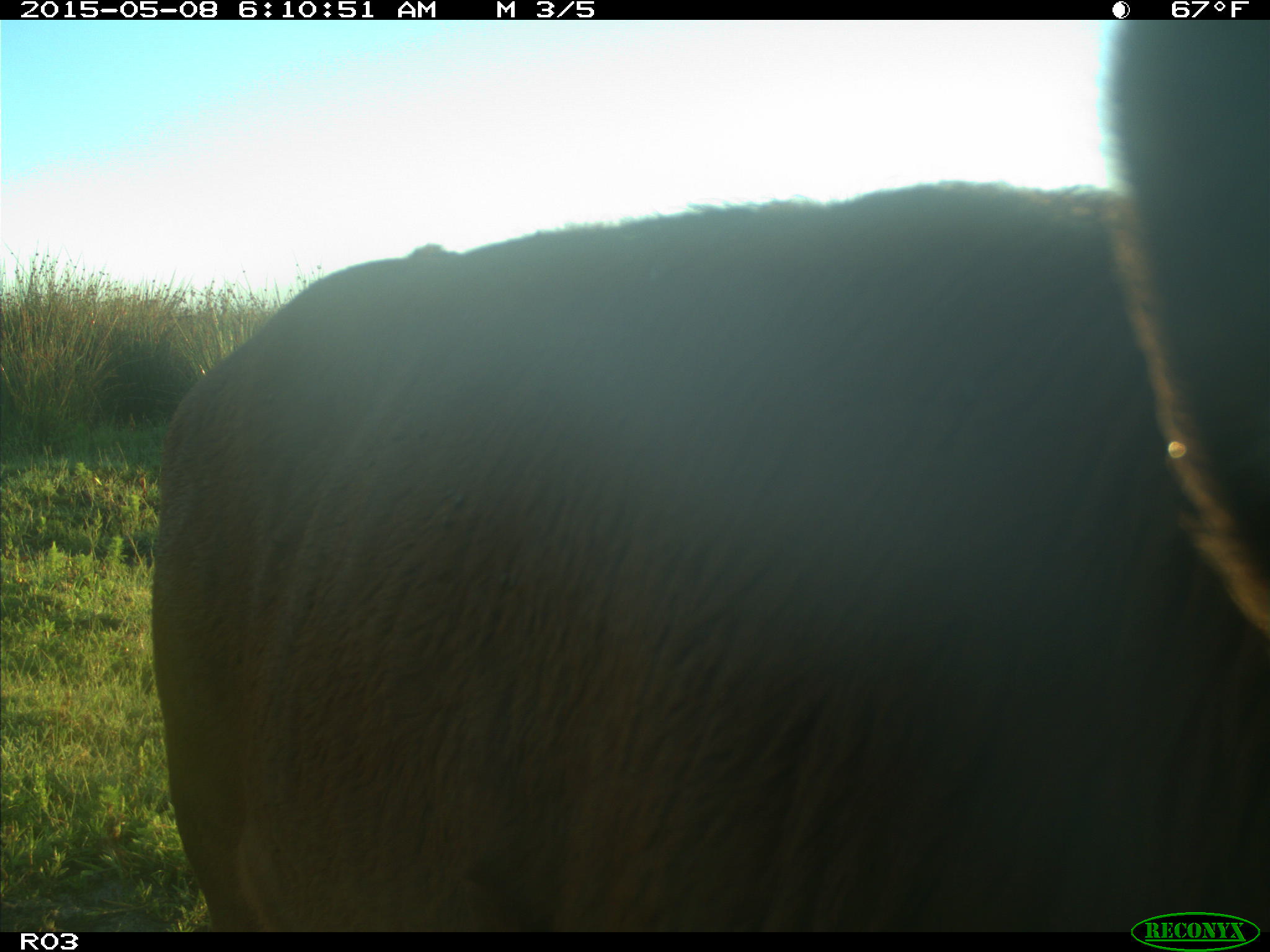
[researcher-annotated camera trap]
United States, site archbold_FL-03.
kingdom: Animalia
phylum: Chordata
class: Mammalia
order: Artiodactyla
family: Bovidae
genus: Bos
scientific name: Bos taurus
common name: domestic cow